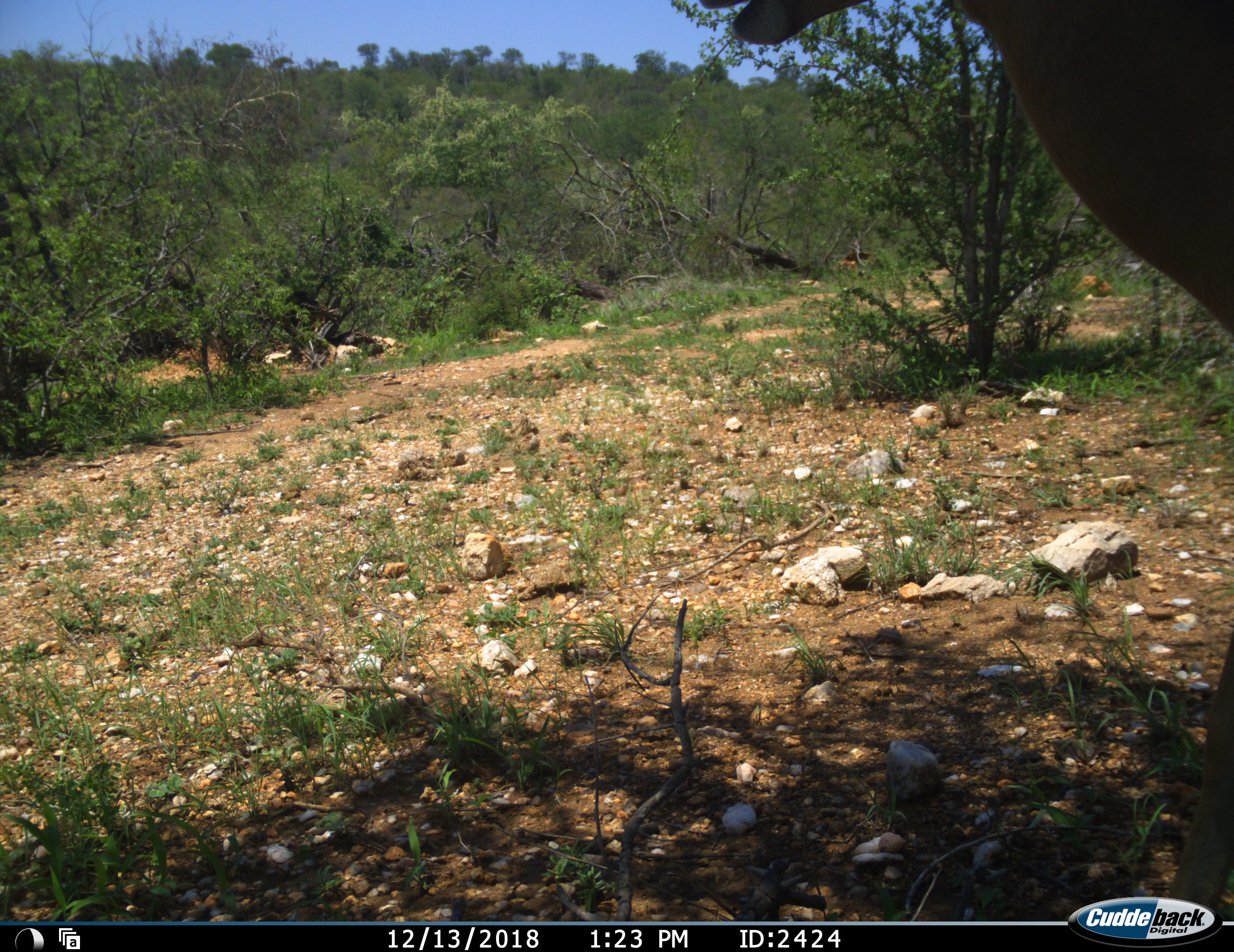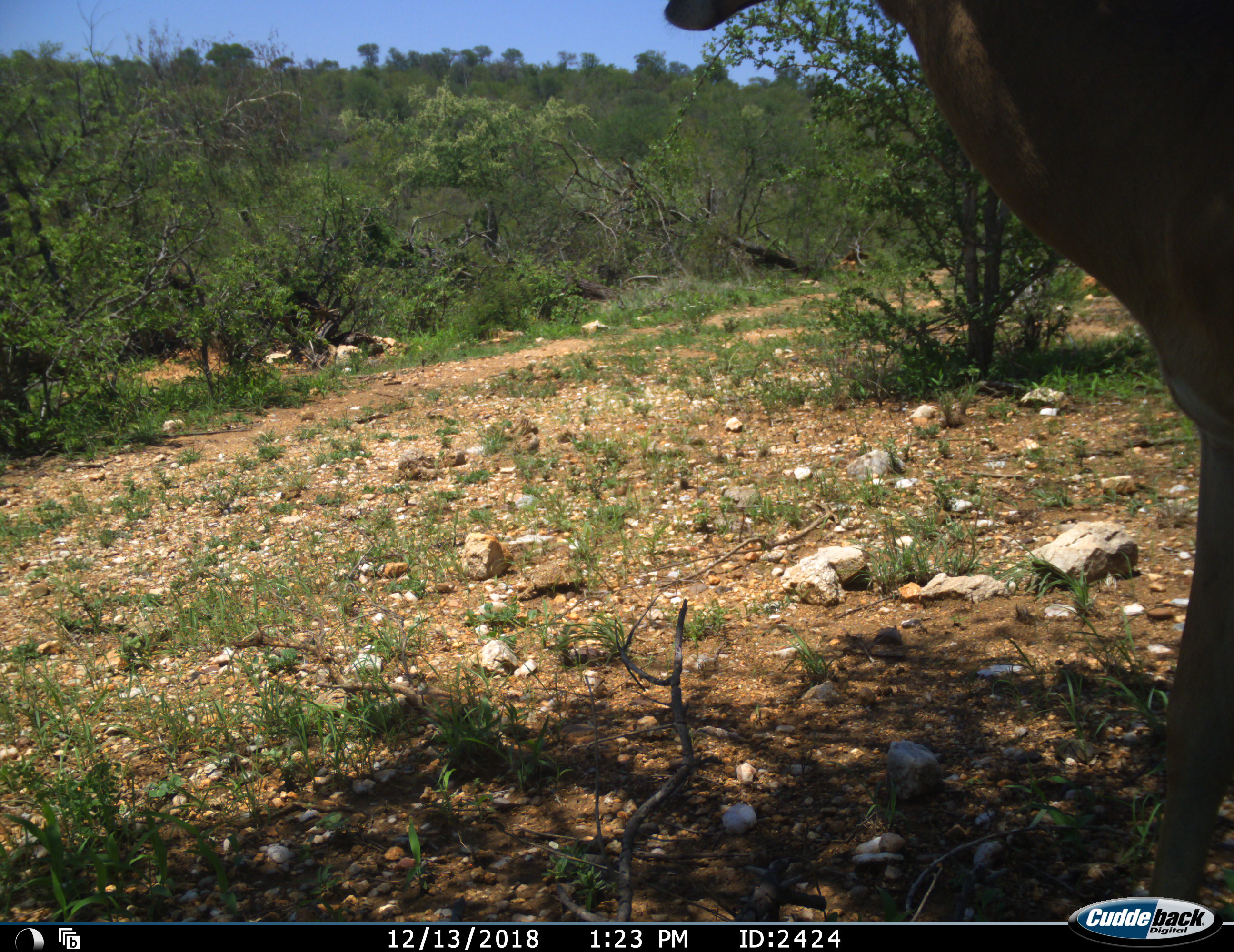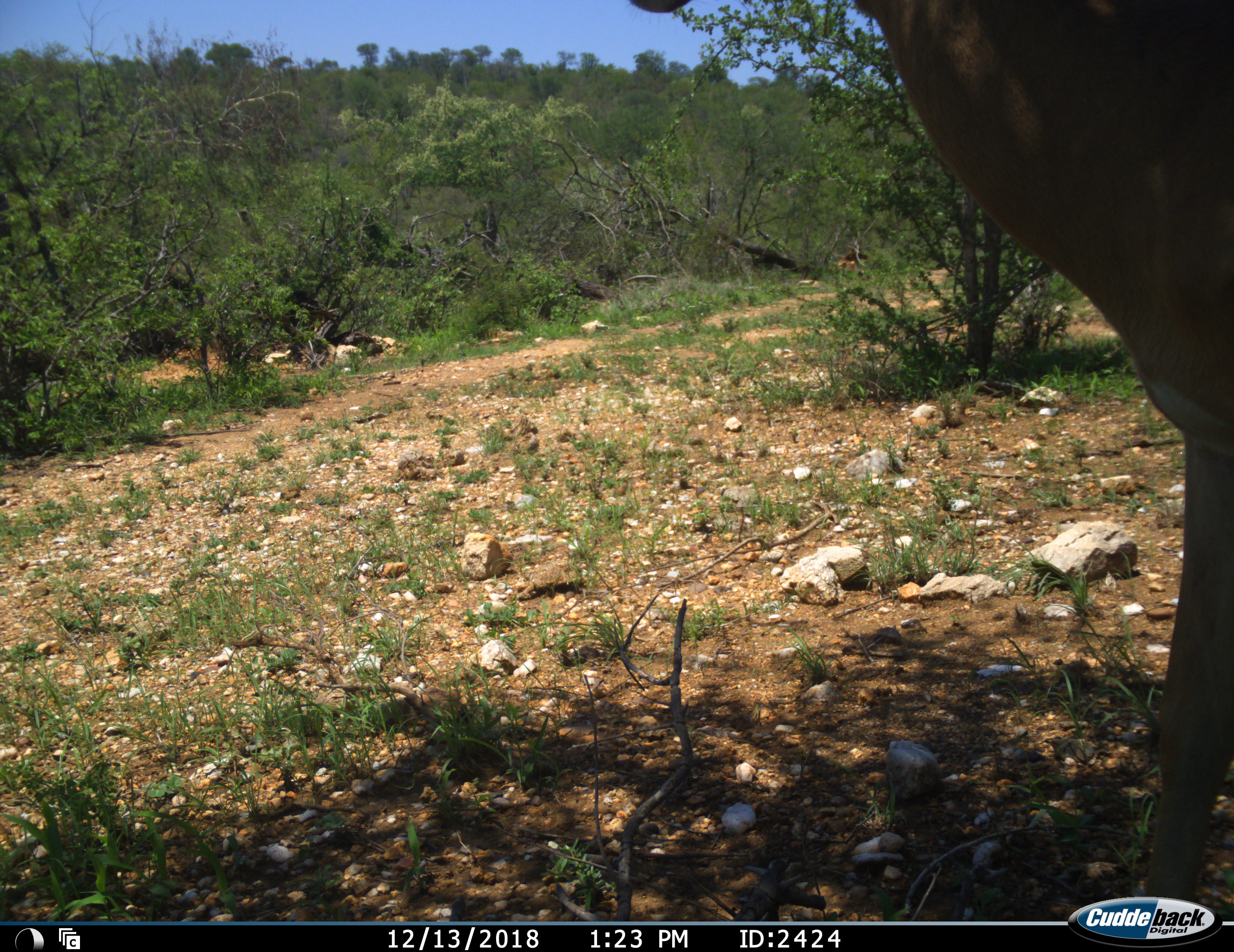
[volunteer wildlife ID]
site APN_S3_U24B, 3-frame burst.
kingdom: Animalia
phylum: Chordata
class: Mammalia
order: Artiodactyla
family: Bovidae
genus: Aepyceros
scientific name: Aepyceros melampus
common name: impala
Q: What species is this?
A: Impala (Aepyceros melampus).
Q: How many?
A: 1.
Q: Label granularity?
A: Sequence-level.